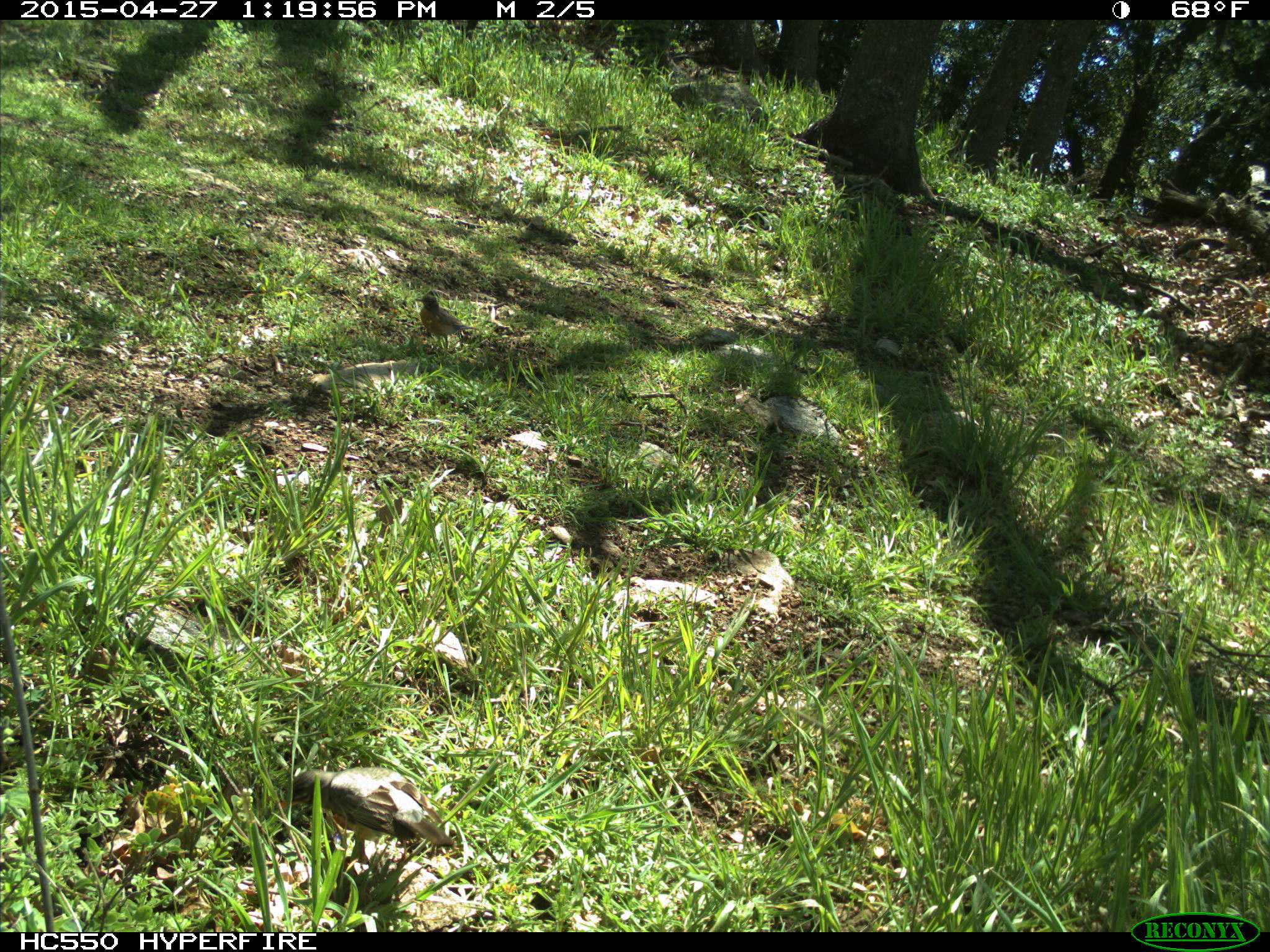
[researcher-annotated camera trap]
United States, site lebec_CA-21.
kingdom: Animalia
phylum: Chordata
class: Aves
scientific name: Aves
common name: birds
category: unidentified bird